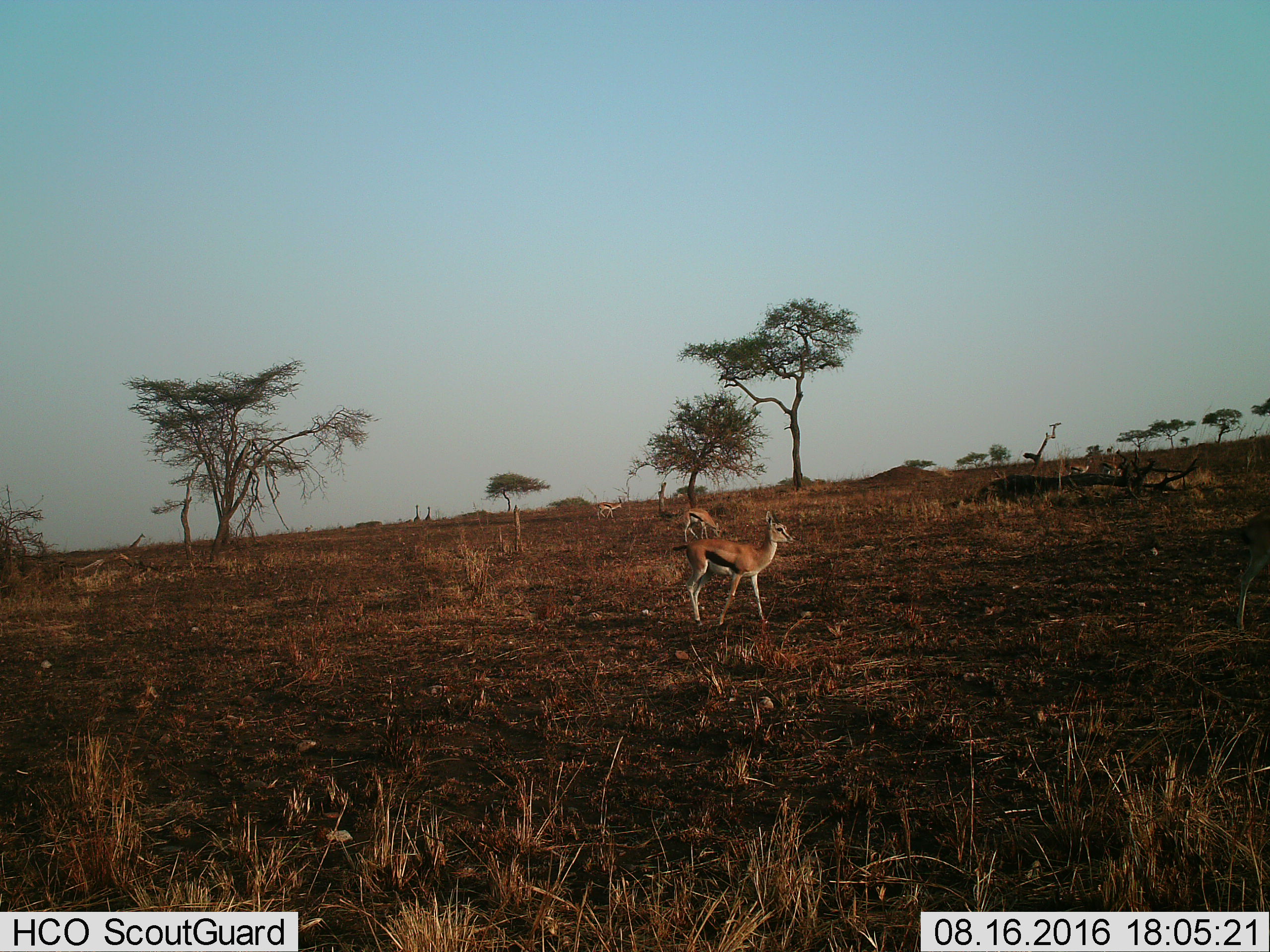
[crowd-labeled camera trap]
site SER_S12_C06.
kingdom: Animalia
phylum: Chordata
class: Mammalia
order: Artiodactyla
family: Bovidae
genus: Eudorcas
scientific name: Eudorcas thomsonii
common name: thomson's gazelle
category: gazellethomsons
Gazellethomsons (thomson's gazelle) (Eudorcas thomsonii), count 3. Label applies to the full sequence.